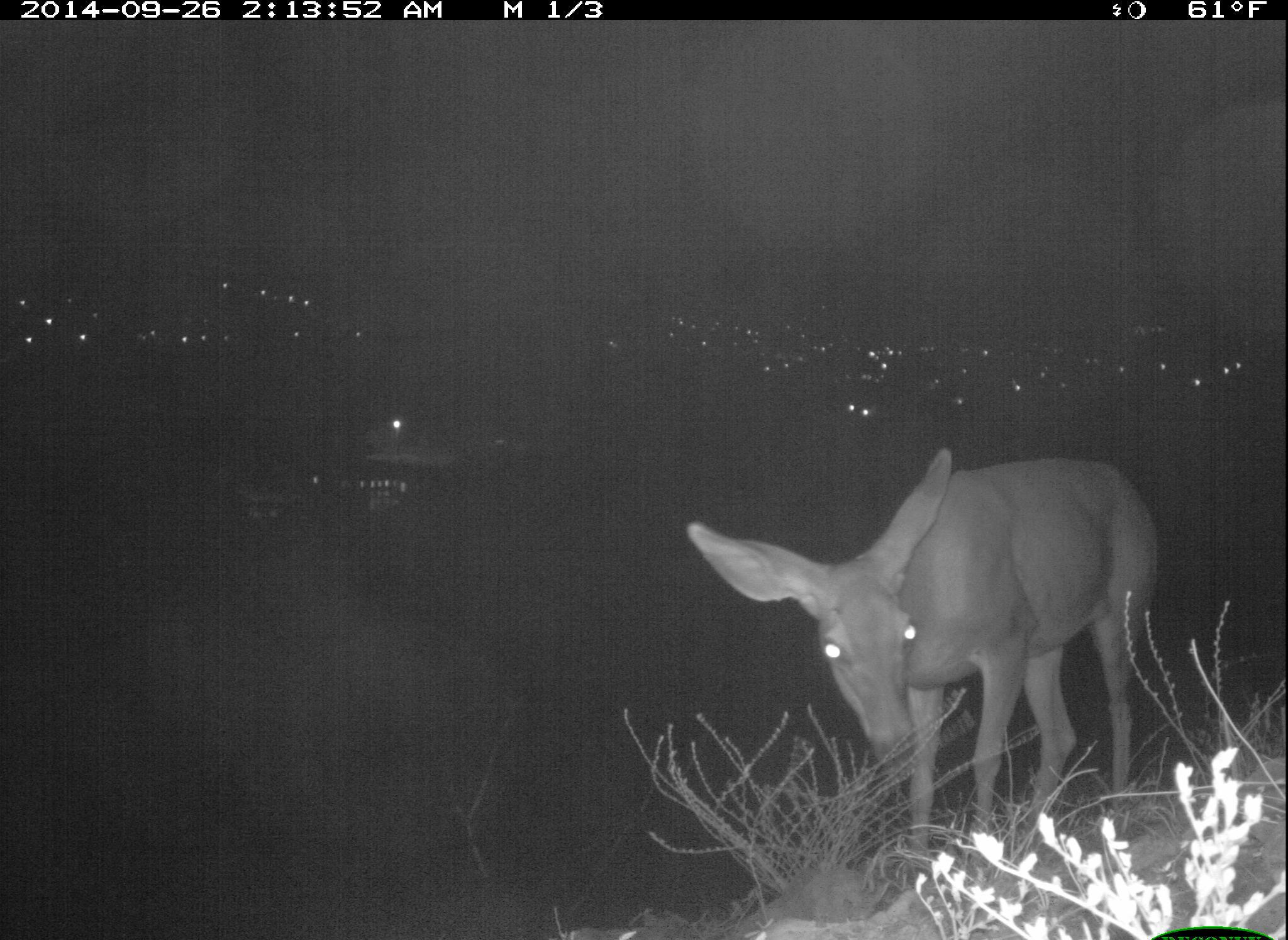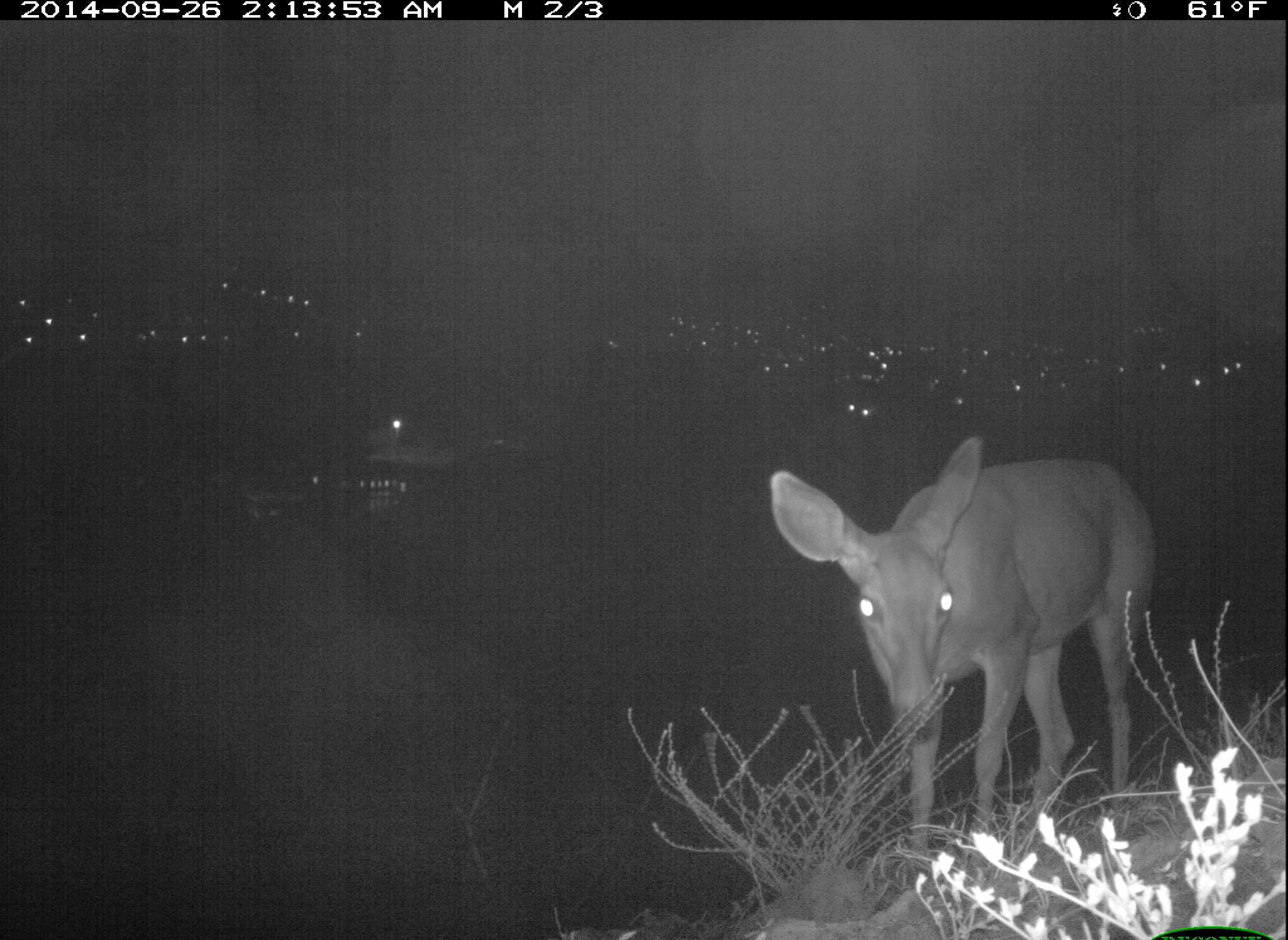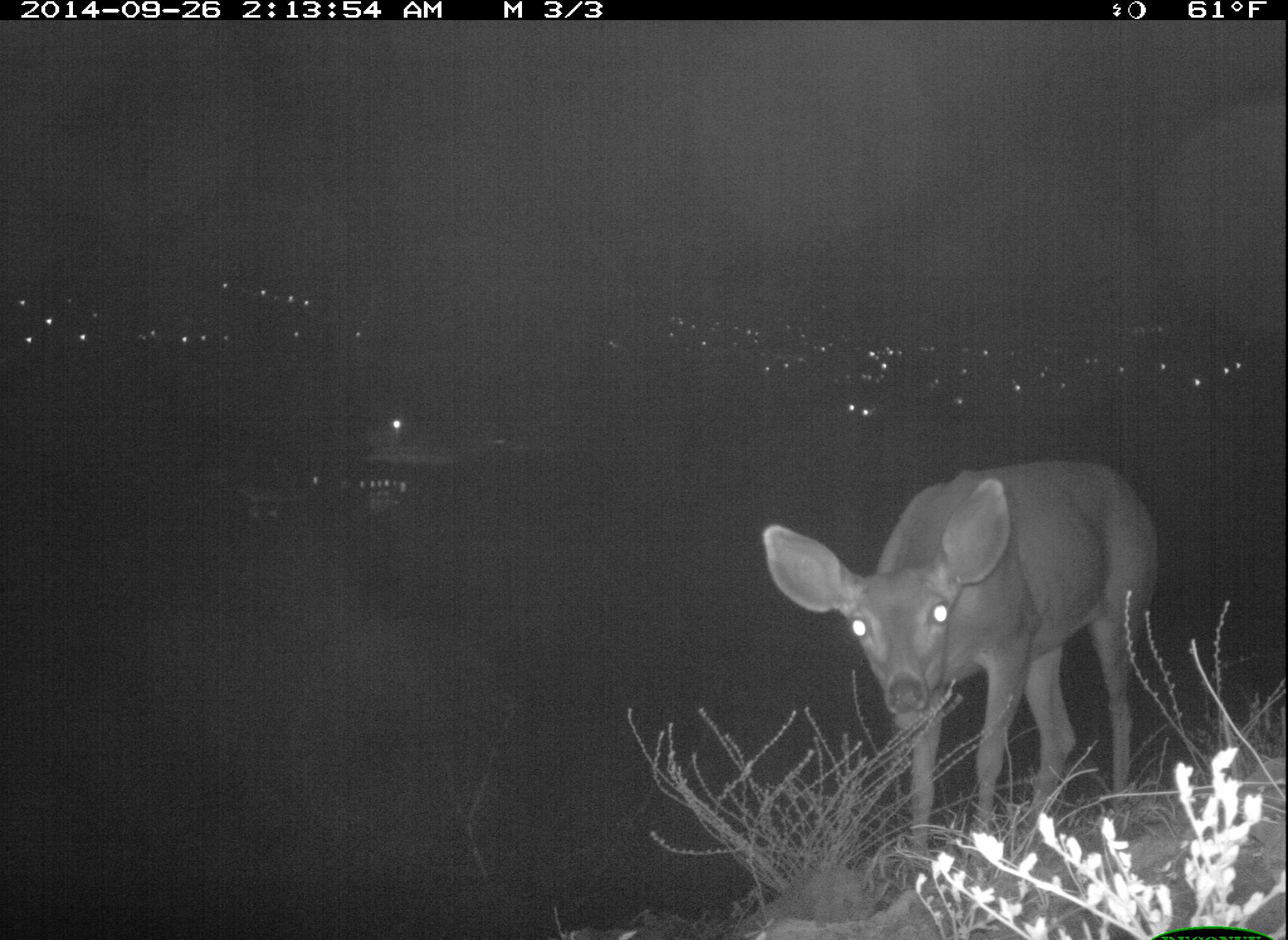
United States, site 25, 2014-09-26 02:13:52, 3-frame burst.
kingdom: Animalia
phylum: Chordata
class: Mammalia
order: Artiodactyla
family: Cervidae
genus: Odocoileus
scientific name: Odocoileus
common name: deer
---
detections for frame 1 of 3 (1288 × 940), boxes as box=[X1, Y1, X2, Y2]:
deer: box=[684, 448, 1163, 888]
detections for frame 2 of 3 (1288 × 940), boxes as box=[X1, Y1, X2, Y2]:
deer: box=[770, 435, 1159, 883]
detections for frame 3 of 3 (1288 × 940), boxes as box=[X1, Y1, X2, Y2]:
deer: box=[762, 456, 1163, 885]